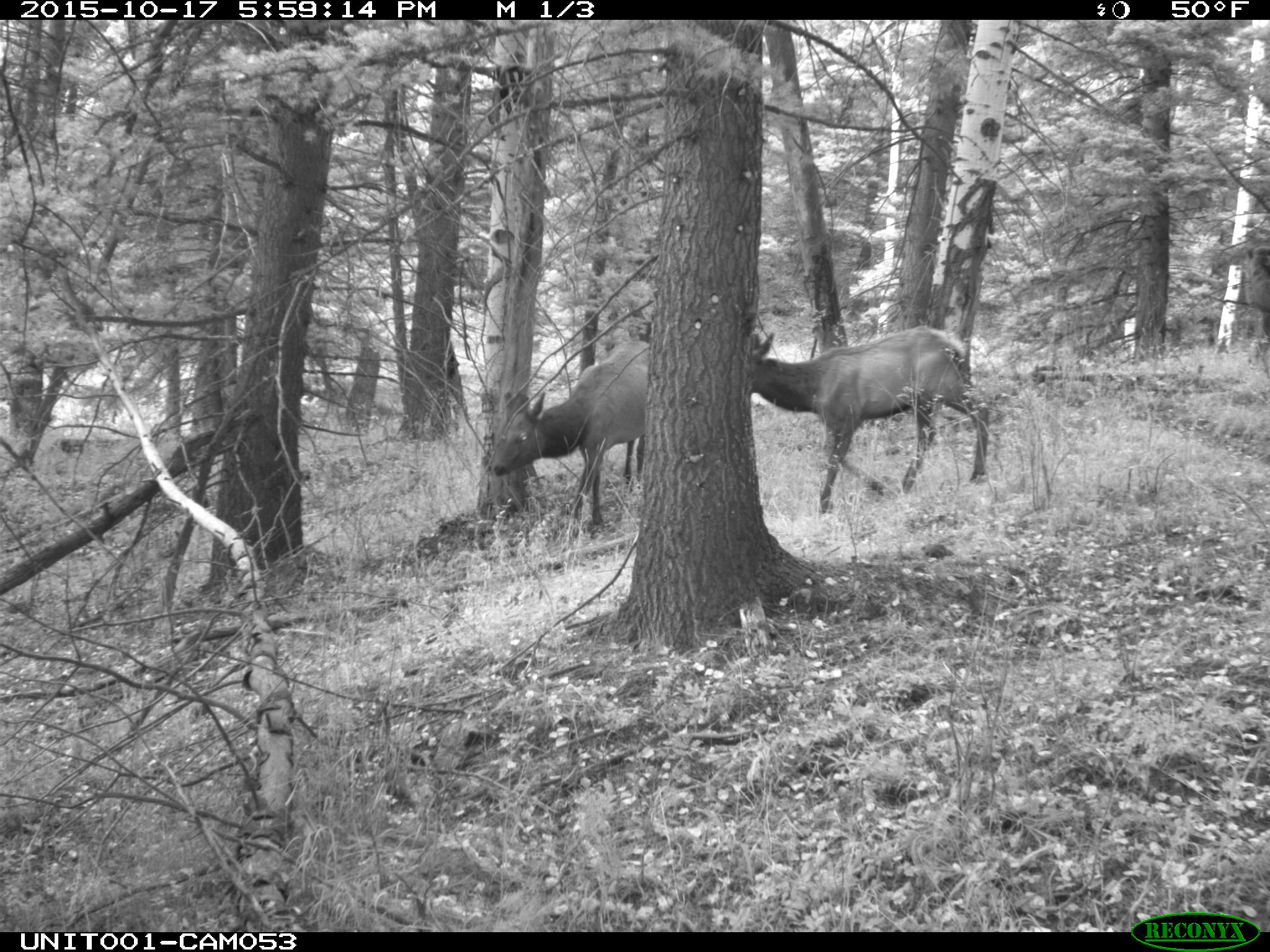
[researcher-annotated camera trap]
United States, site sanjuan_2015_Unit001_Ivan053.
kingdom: Animalia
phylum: Chordata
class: Mammalia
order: Artiodactyla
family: Cervidae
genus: Cervus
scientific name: Cervus elaphus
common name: red deer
Cervus elaphus (red deer).